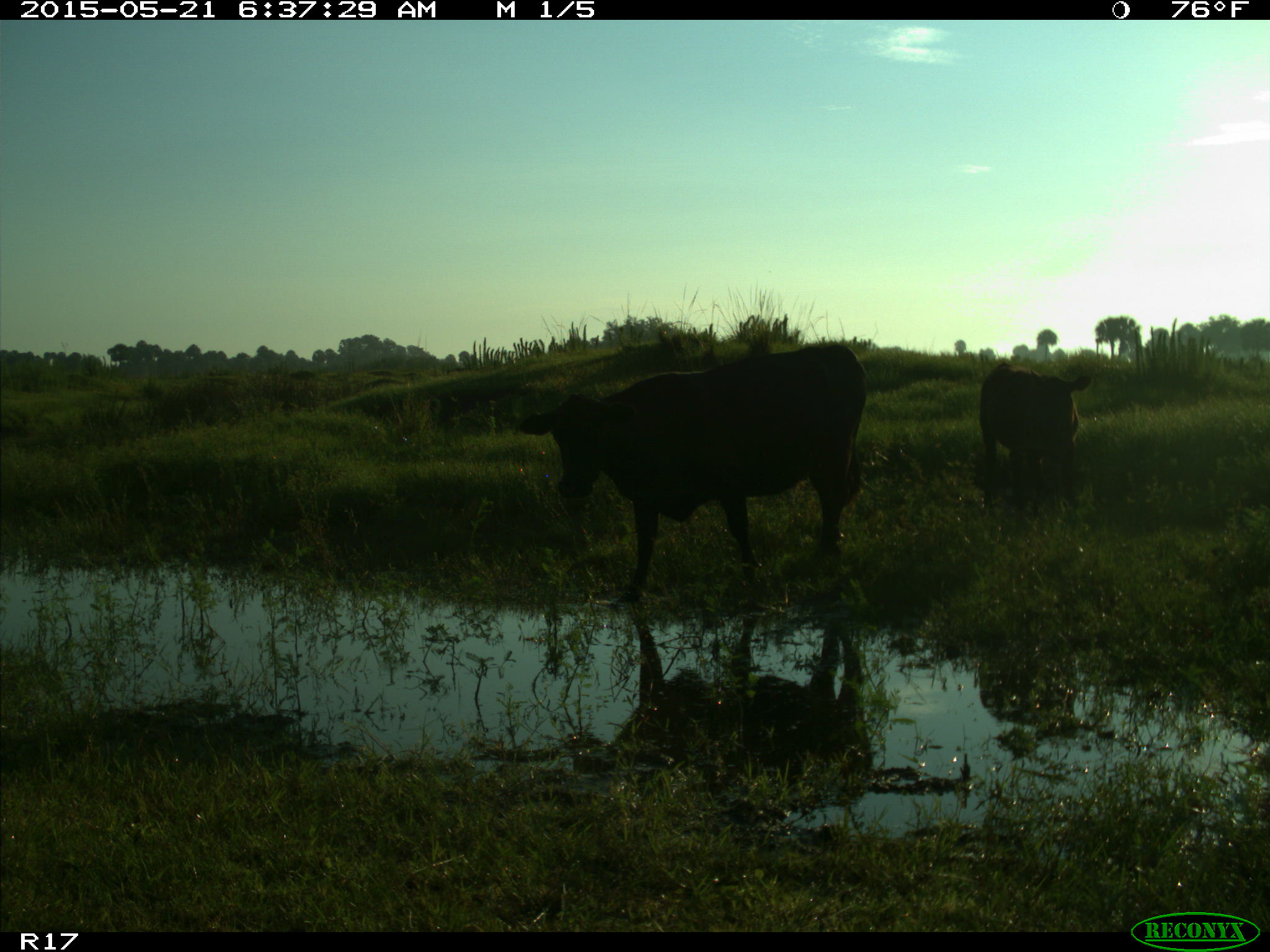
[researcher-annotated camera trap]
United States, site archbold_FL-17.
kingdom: Animalia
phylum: Chordata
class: Mammalia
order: Artiodactyla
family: Bovidae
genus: Bos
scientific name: Bos taurus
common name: domestic cow